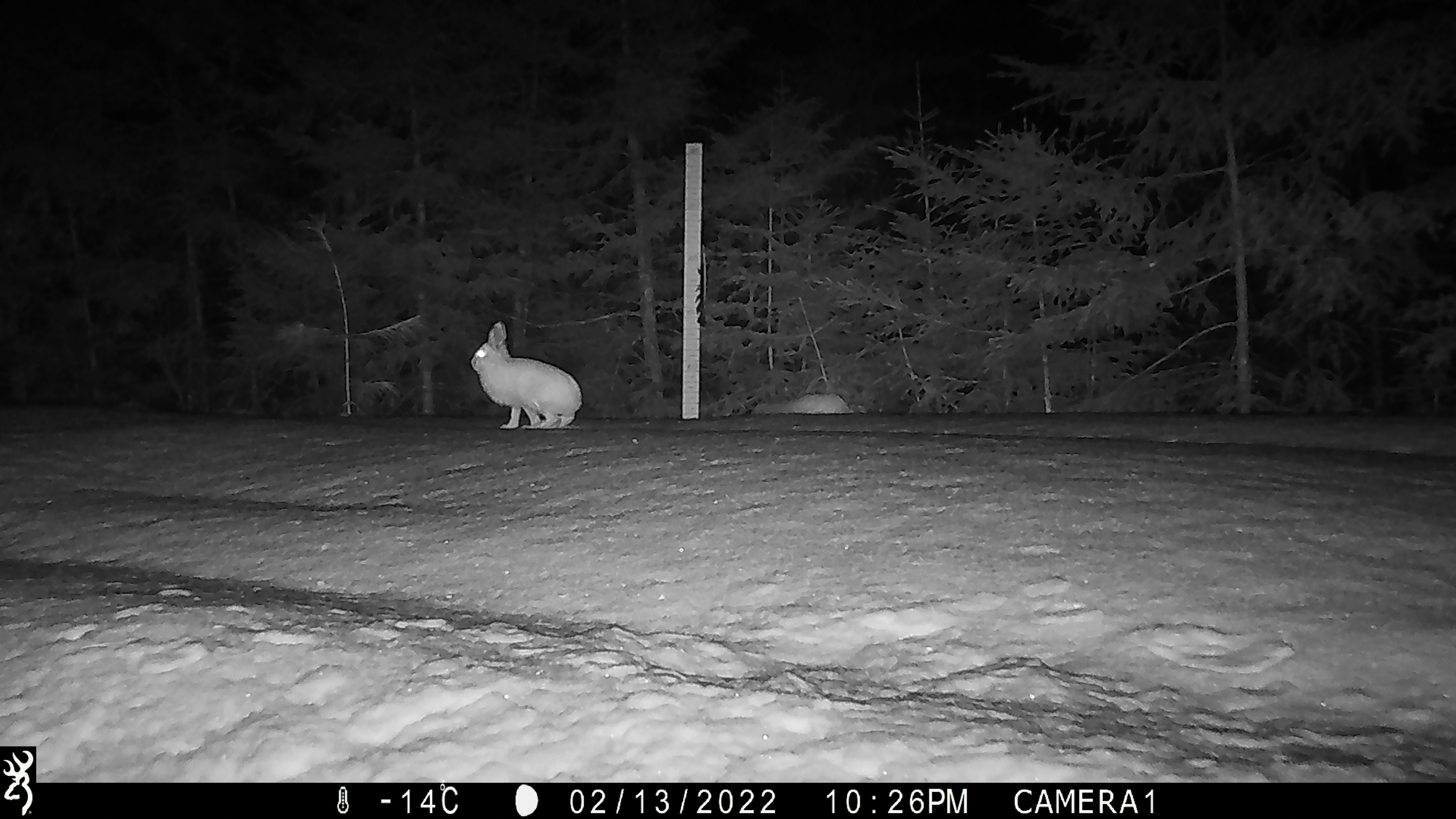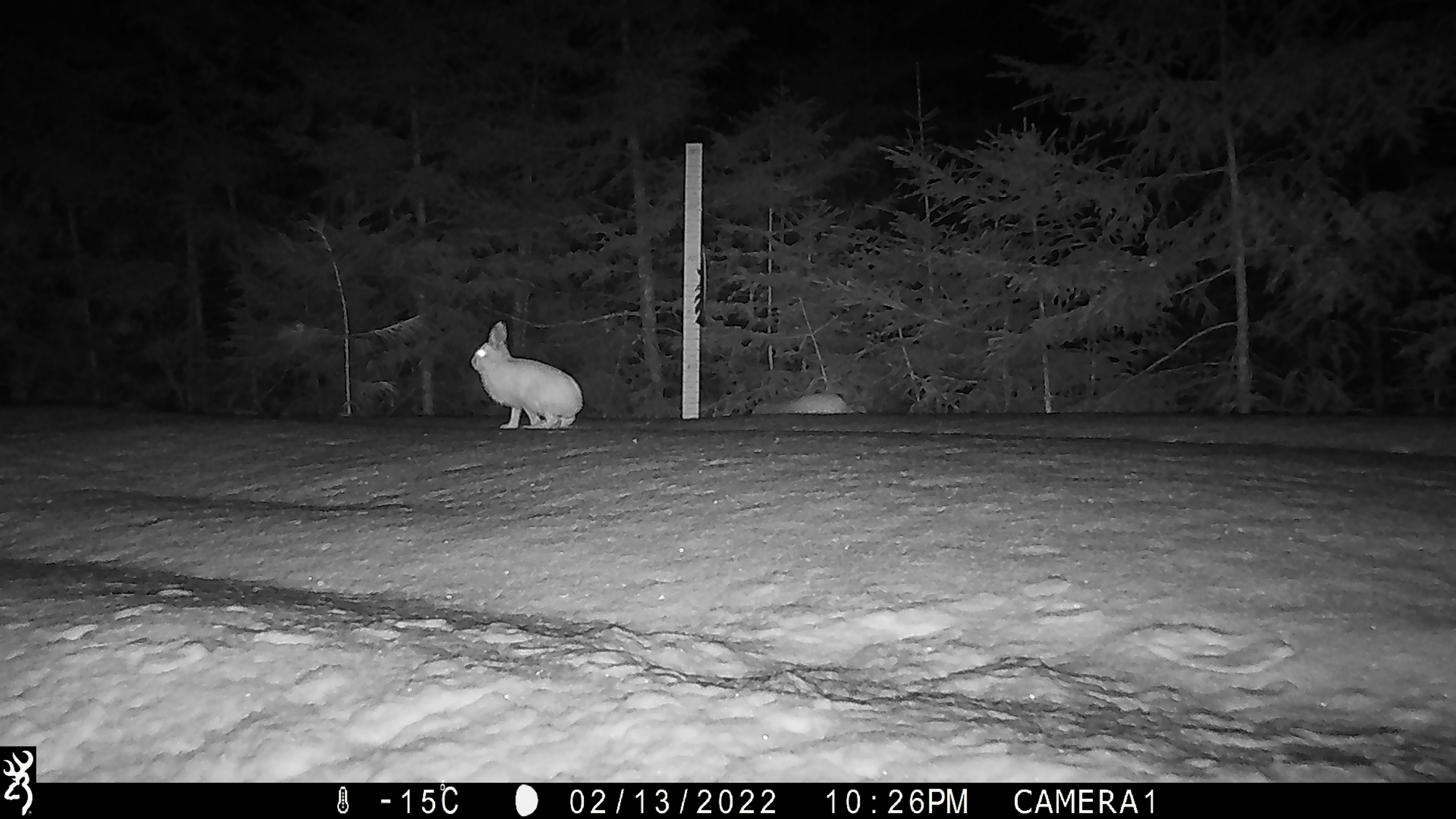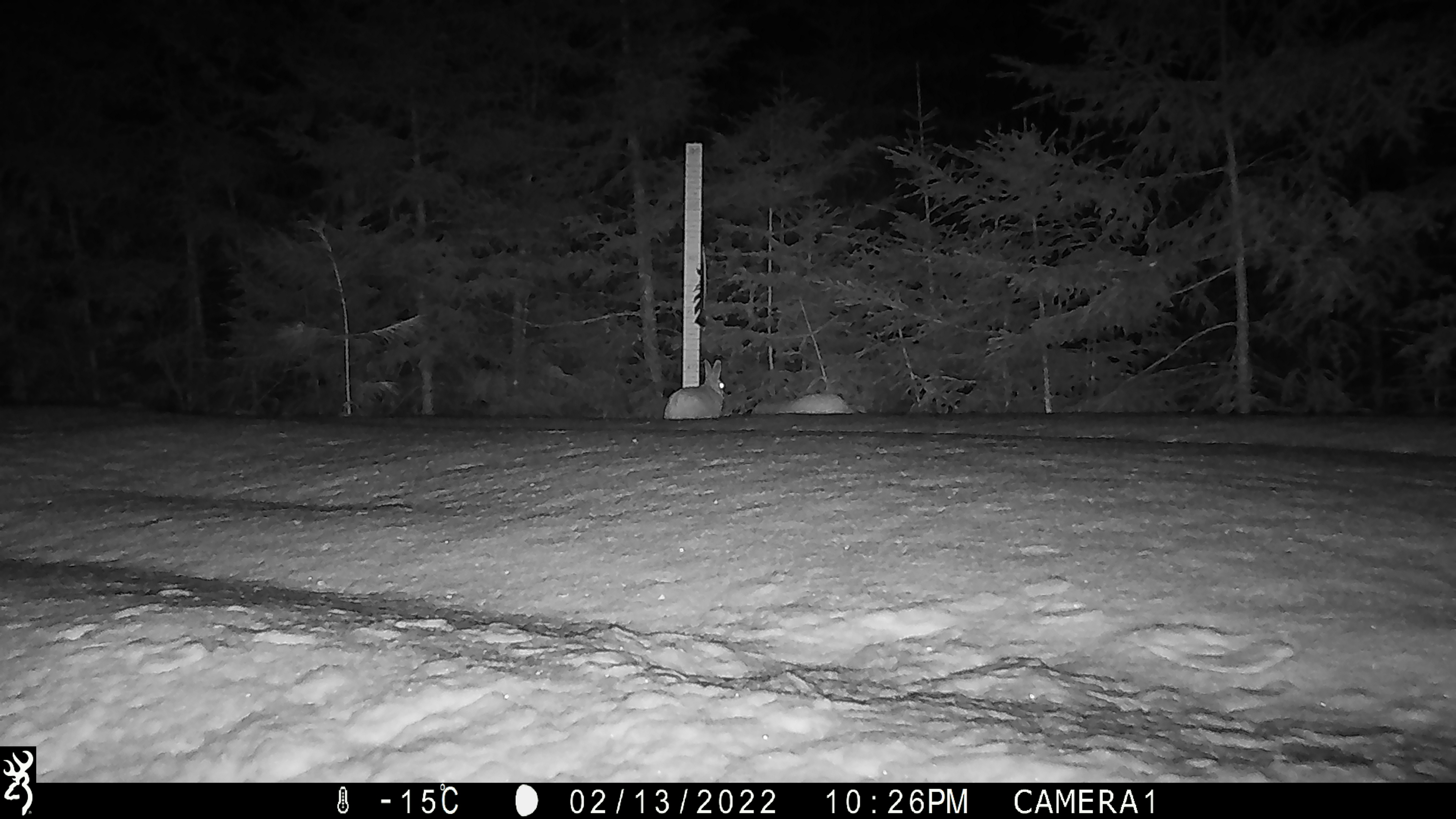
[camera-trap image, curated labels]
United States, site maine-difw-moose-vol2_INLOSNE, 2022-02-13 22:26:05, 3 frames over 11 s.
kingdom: Animalia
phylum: Chordata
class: Mammalia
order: Lagomorpha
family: Leporidae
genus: Lepus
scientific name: Lepus americanus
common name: snowshoe hare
Snowshoe hare (Lepus americanus).